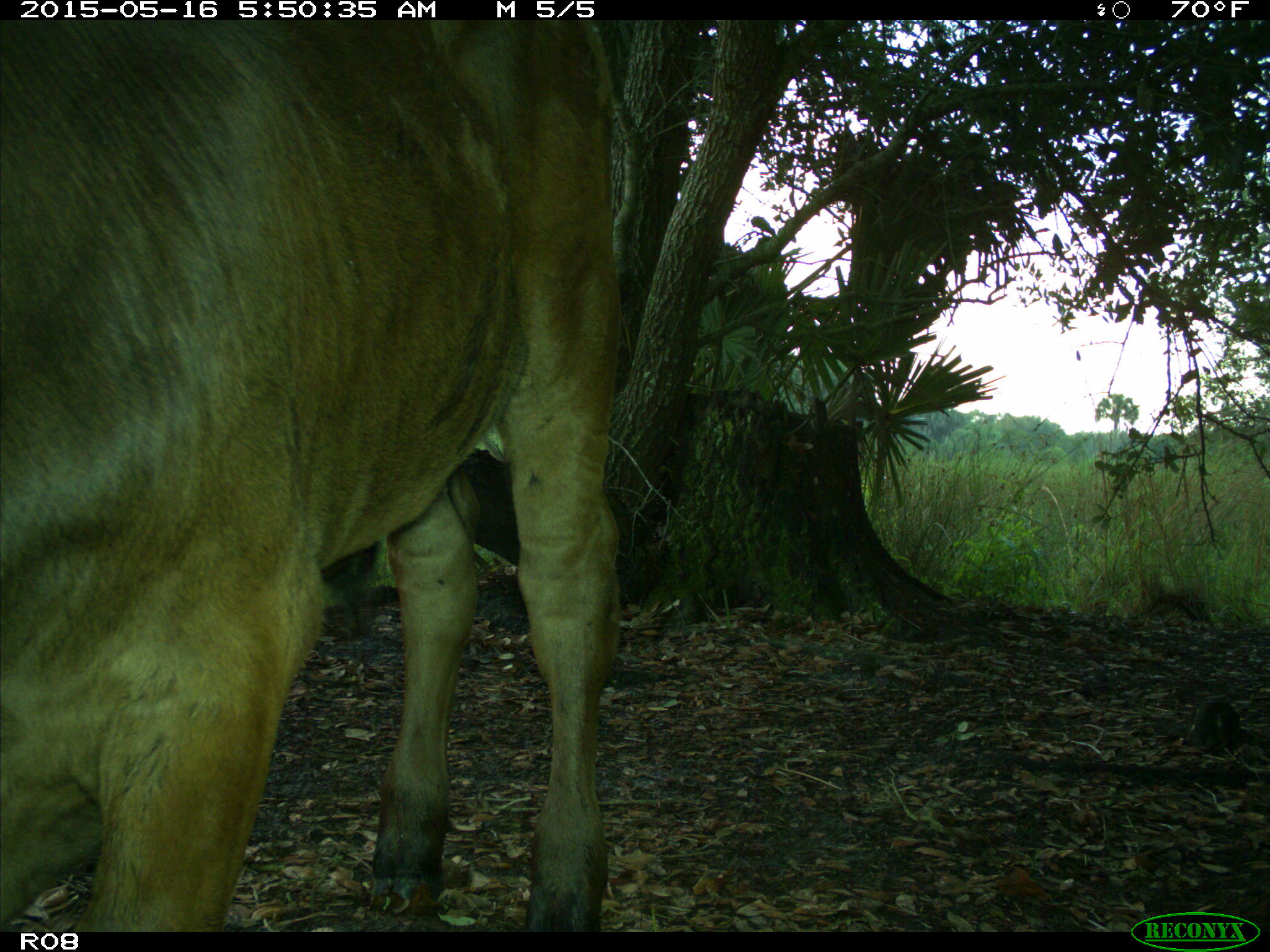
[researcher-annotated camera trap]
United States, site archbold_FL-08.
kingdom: Animalia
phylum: Chordata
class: Mammalia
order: Artiodactyla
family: Bovidae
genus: Bos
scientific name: Bos taurus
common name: domestic cow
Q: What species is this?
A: Bos taurus (domestic cow).